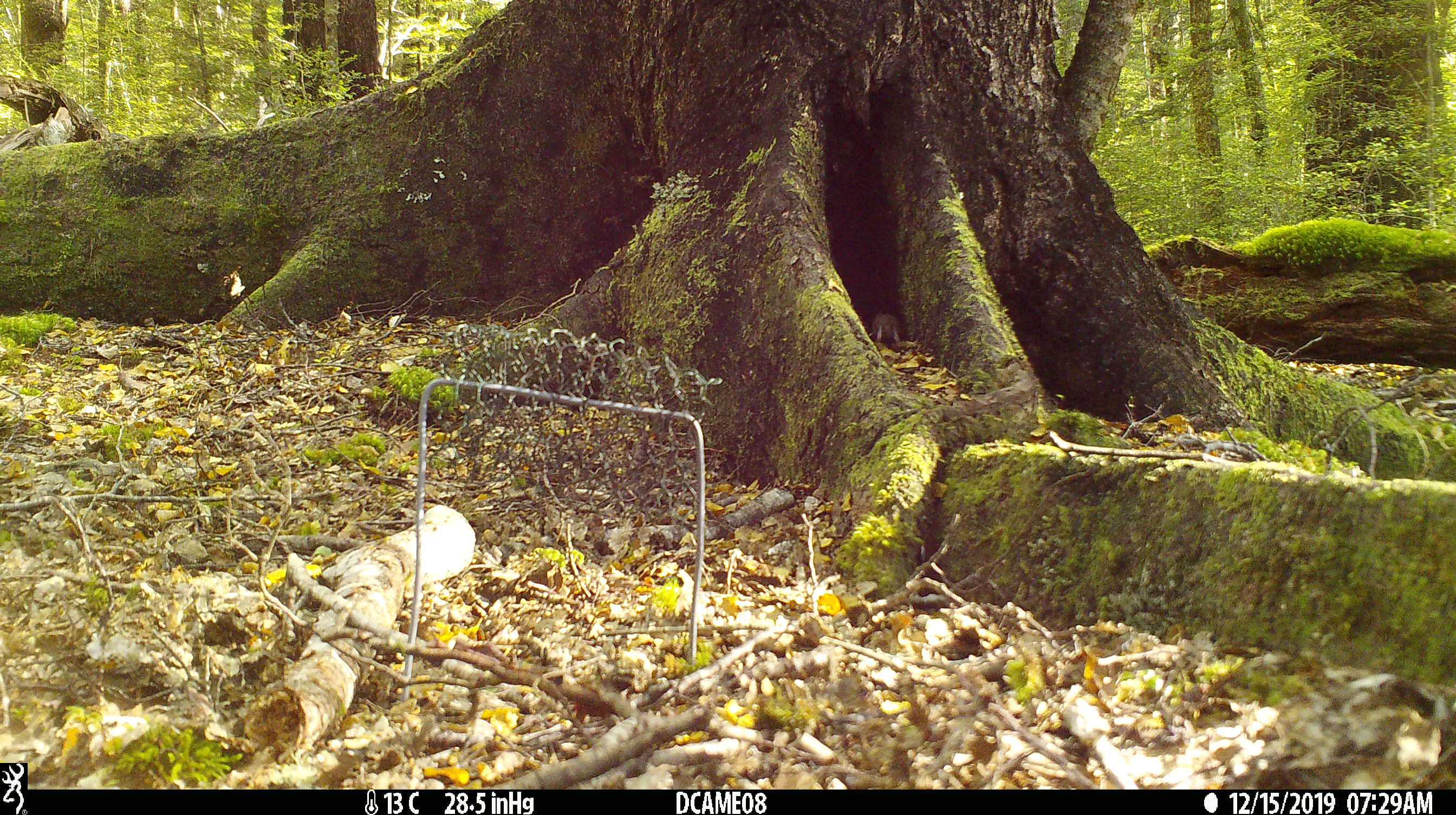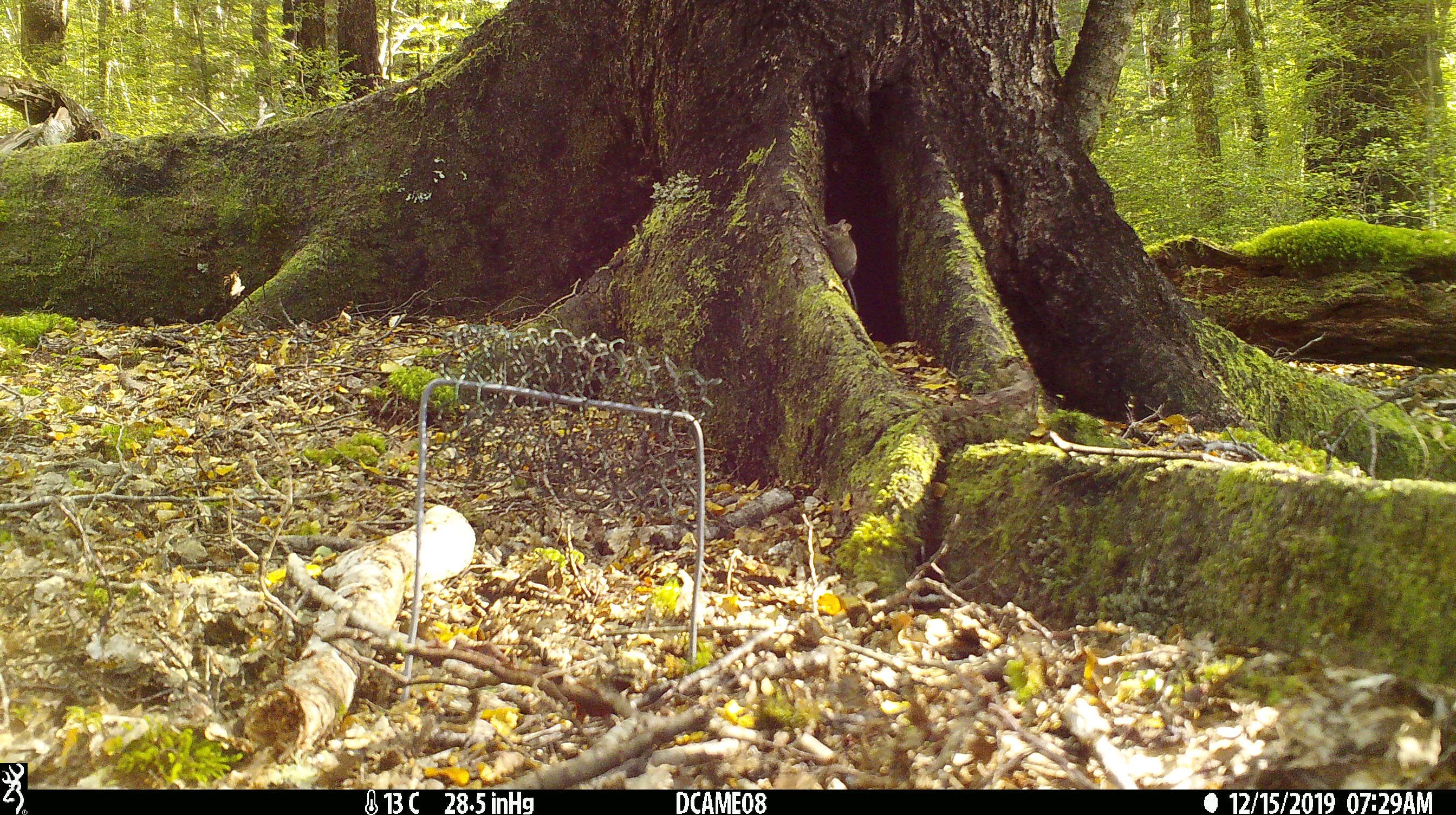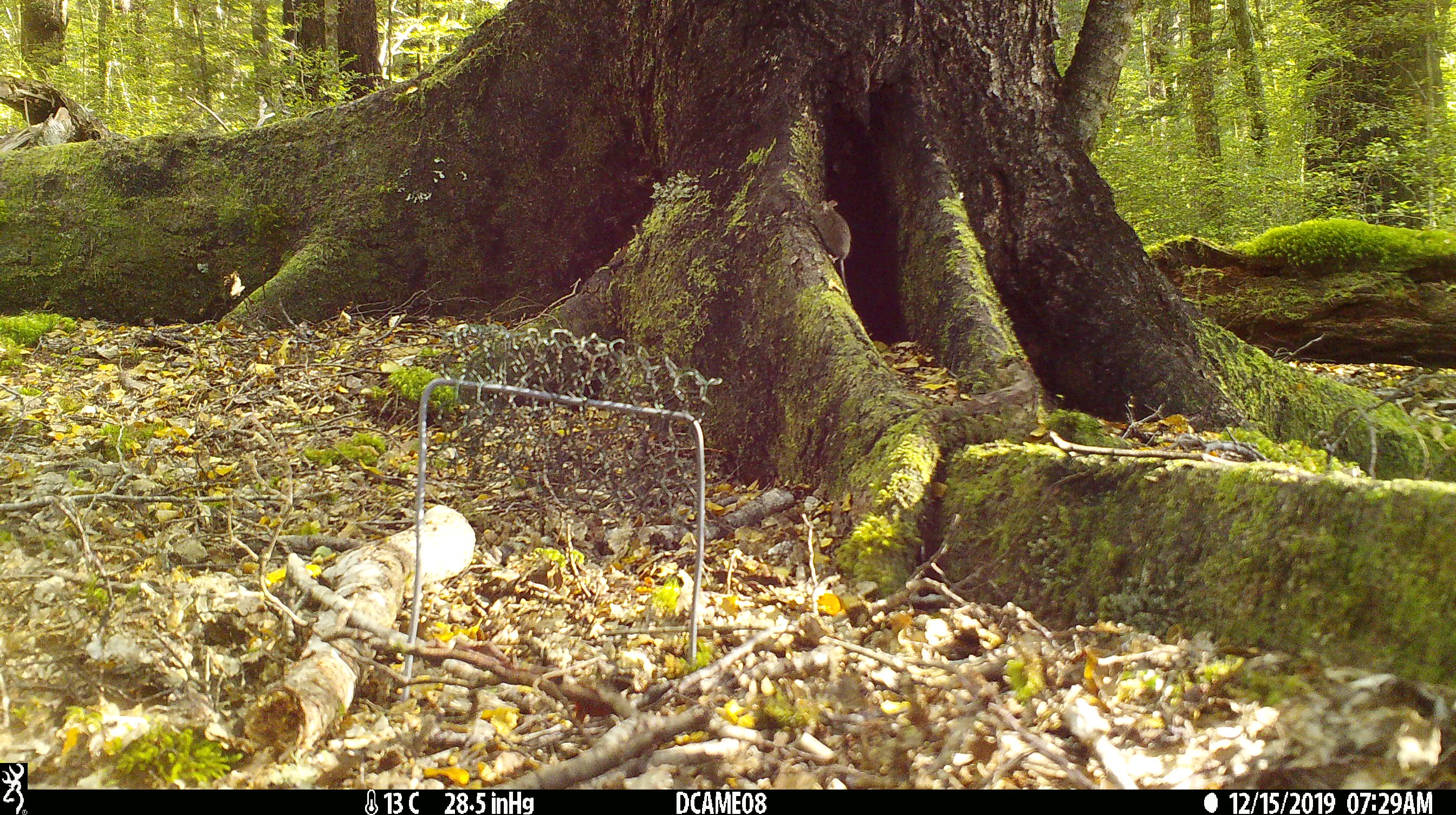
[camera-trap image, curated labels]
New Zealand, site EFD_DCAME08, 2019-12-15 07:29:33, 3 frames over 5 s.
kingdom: Animalia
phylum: Chordata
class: Mammalia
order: Rodentia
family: Muridae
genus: Mus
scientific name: Mus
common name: mouse